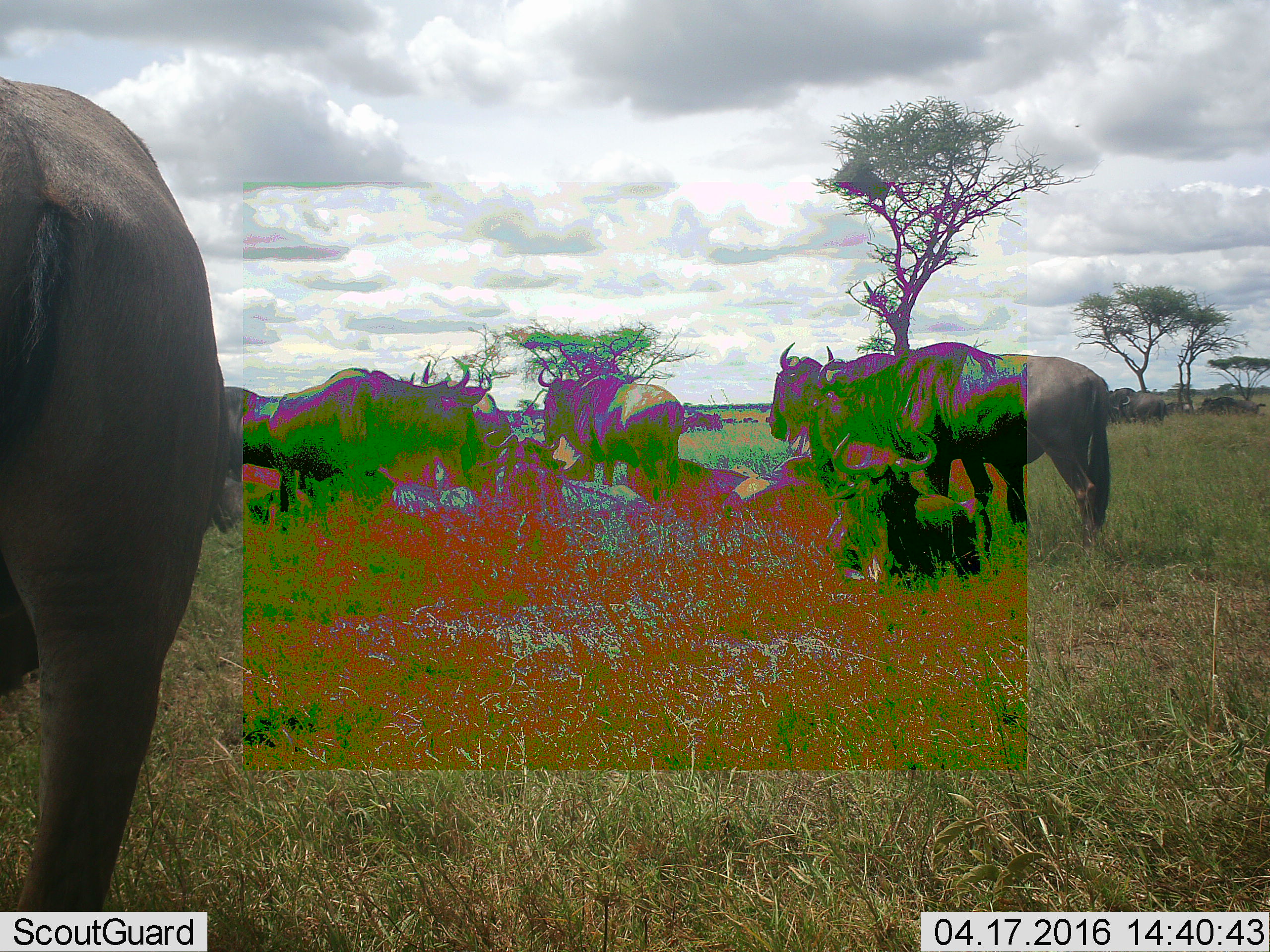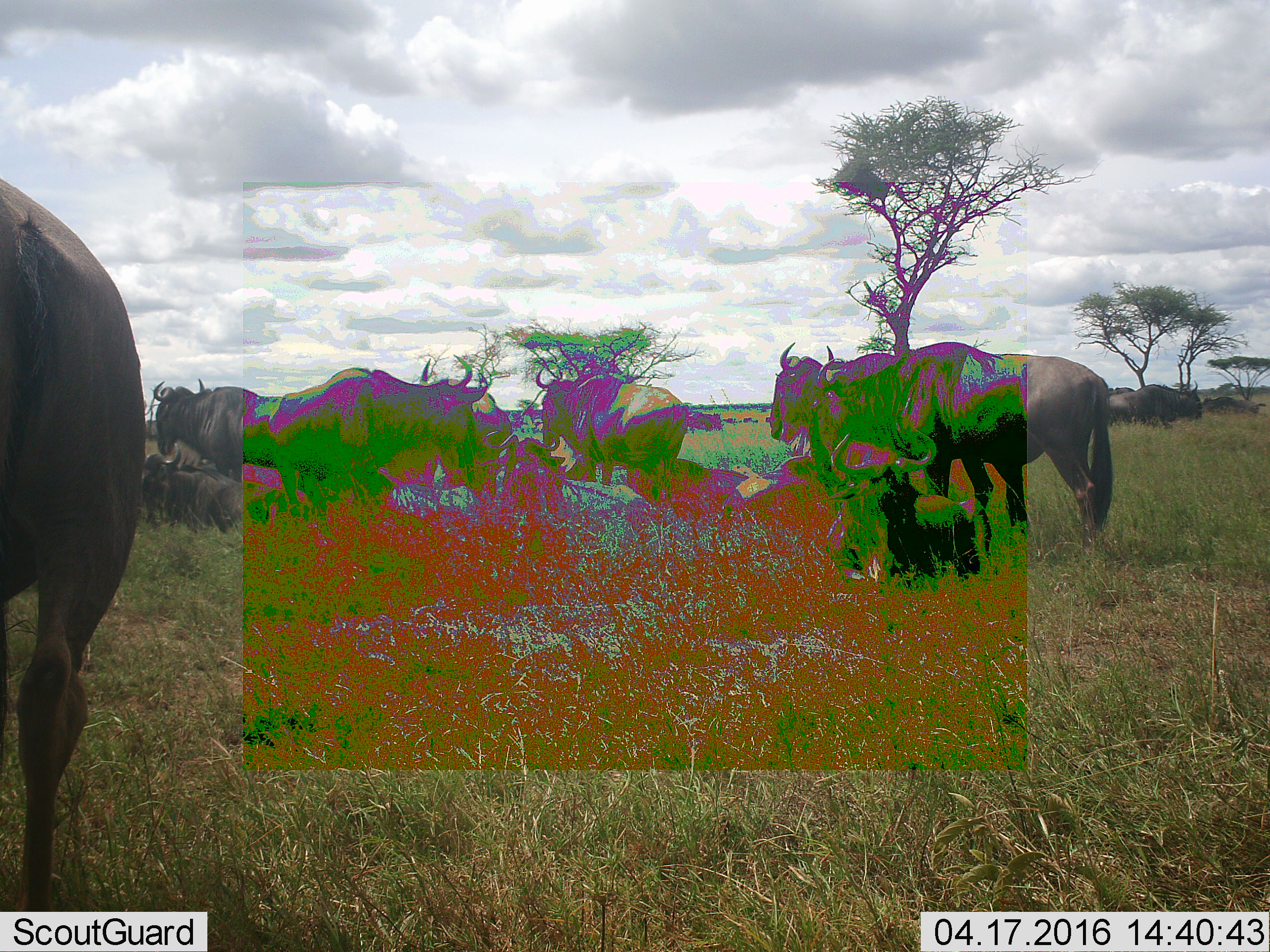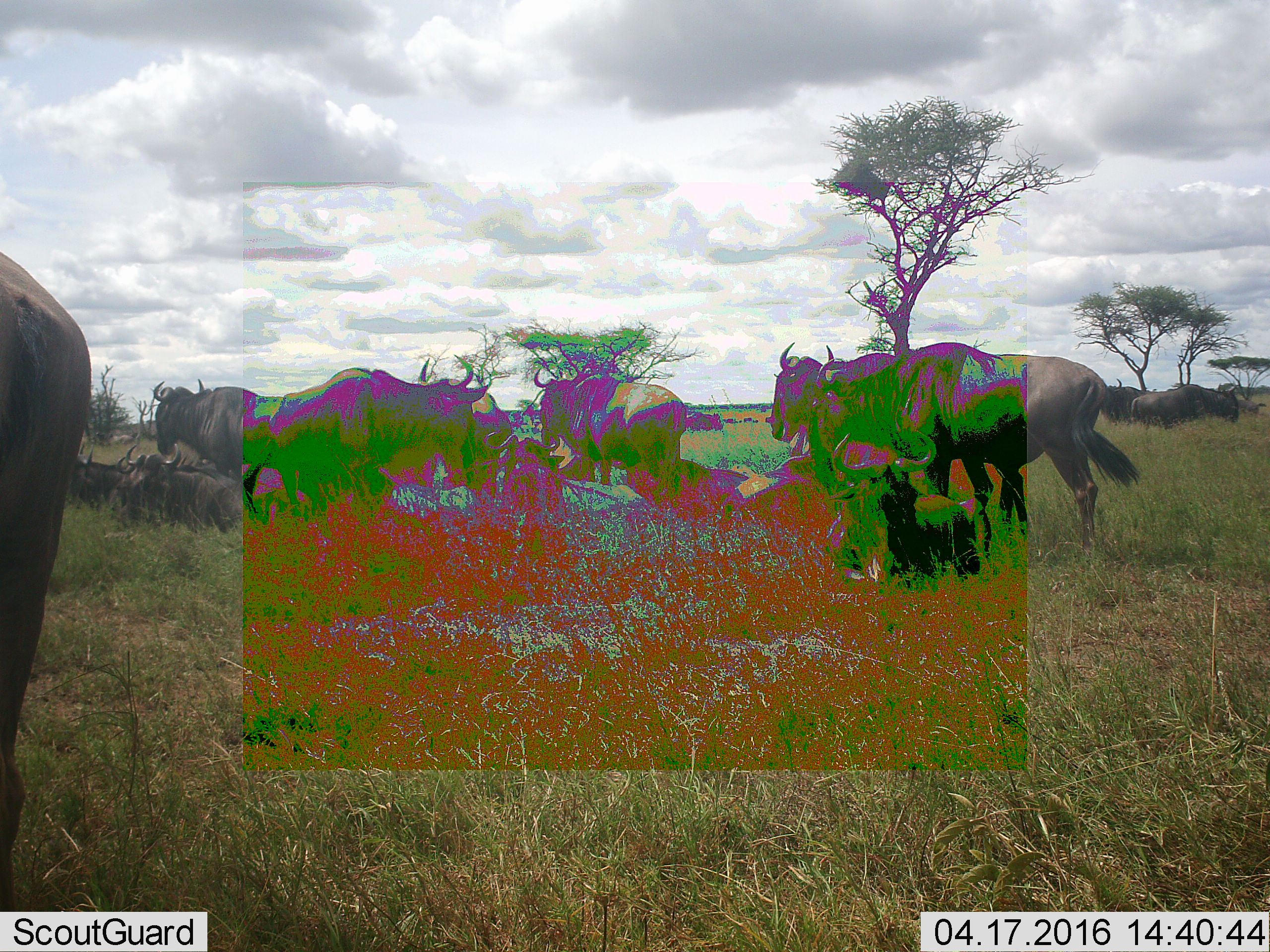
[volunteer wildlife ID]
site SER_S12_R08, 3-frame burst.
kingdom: Animalia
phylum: Chordata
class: Mammalia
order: Artiodactyla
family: Bovidae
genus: Connochaetes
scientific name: Connochaetes taurinus taurinus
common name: blue wildebeest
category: wildebeestblue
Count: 11-50.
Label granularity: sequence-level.